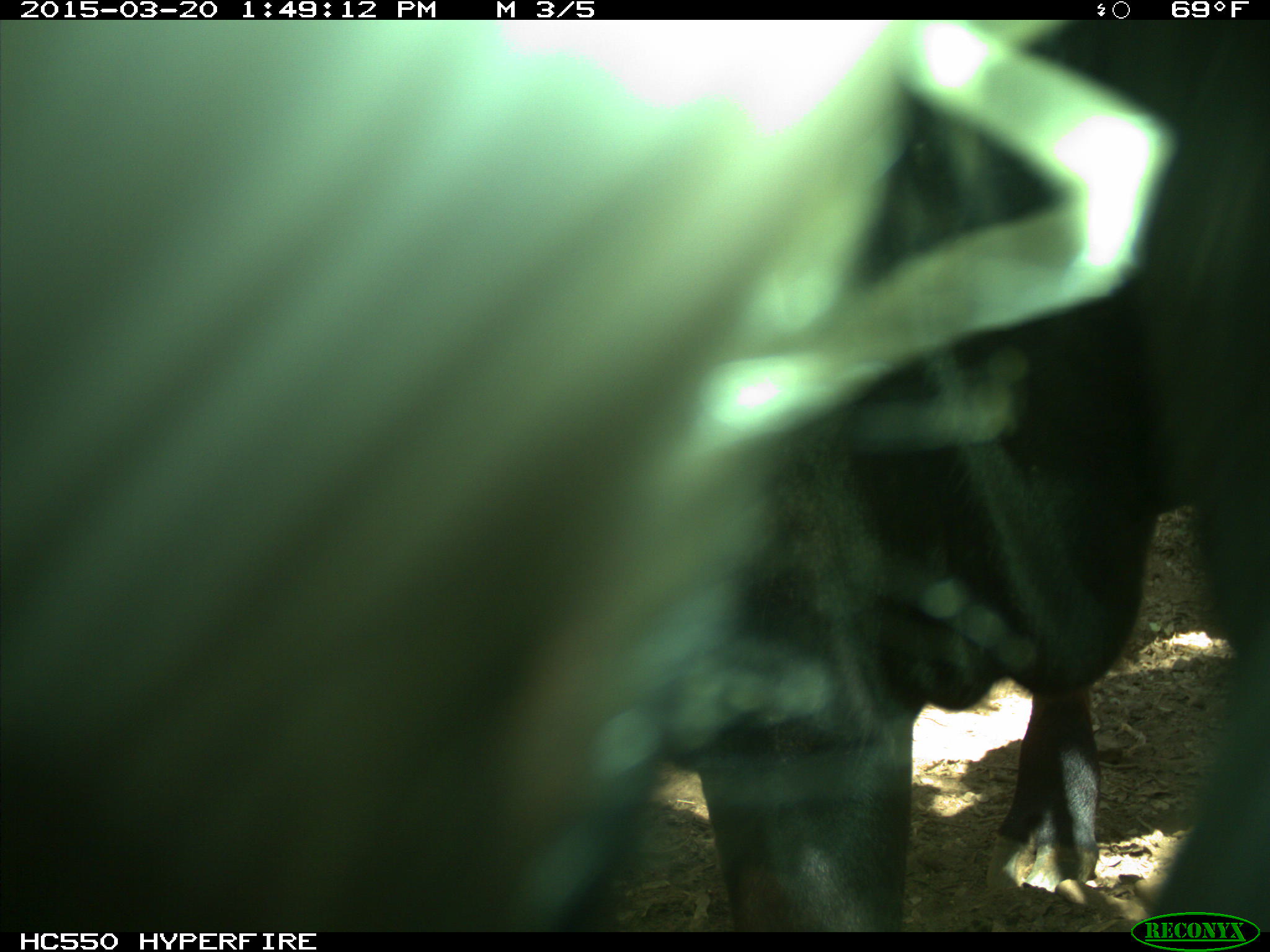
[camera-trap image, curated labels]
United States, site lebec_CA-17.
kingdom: Animalia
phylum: Chordata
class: Mammalia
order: Artiodactyla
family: Bovidae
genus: Bos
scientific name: Bos taurus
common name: domestic cow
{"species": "Bos taurus (domestic cow)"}